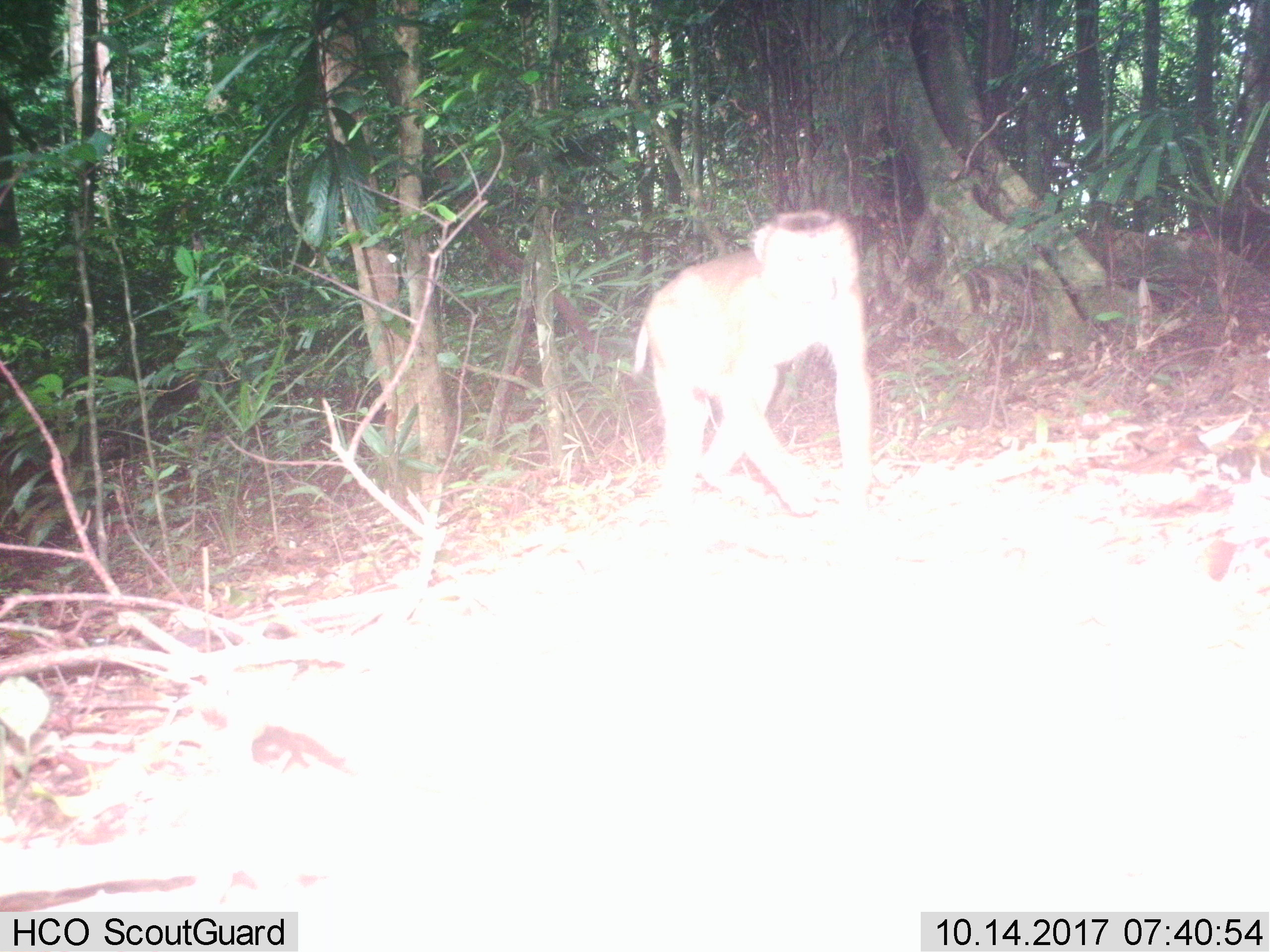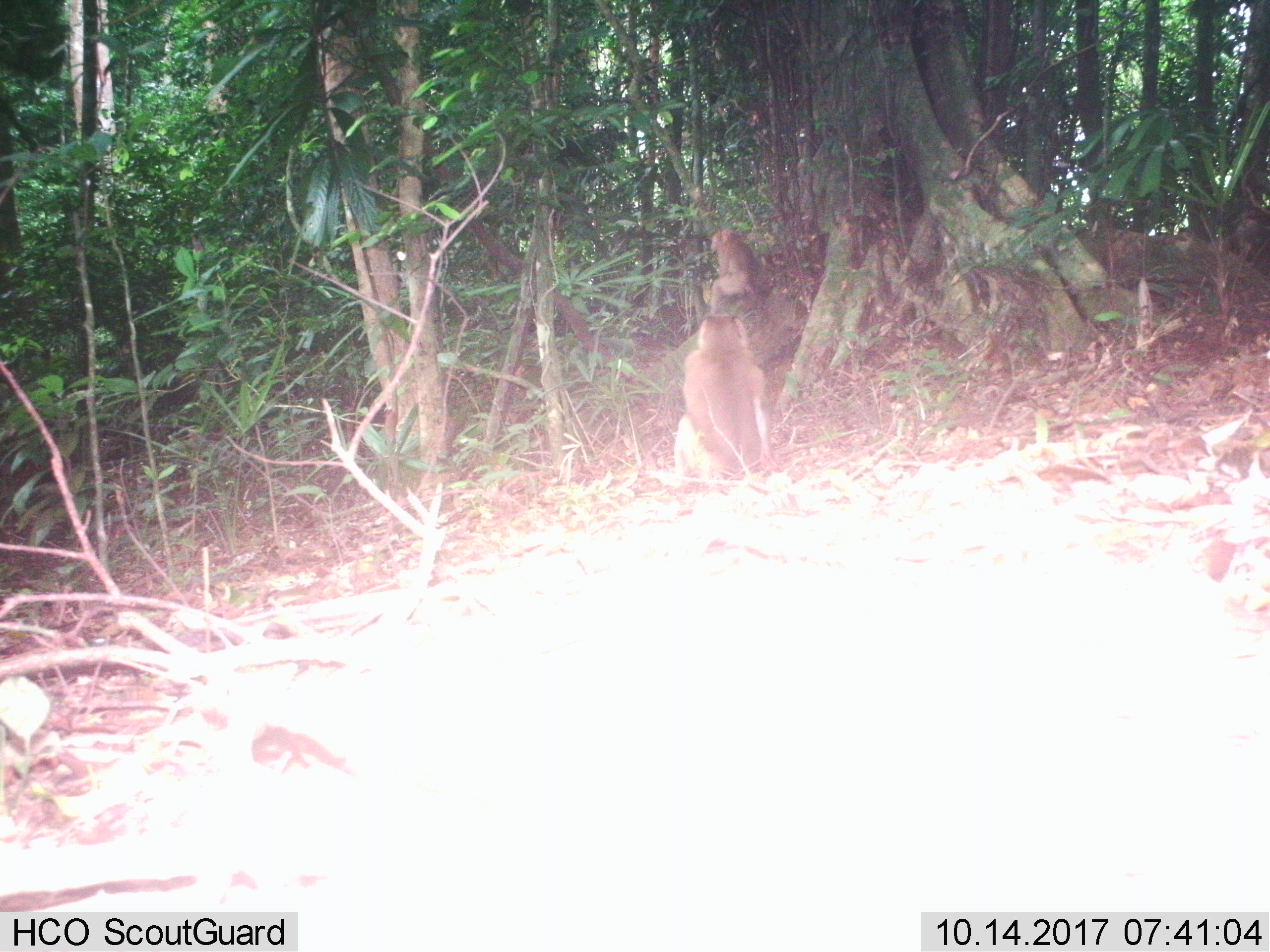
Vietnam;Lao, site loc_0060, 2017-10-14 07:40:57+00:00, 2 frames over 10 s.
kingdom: Animalia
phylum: Chordata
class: Mammalia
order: Primates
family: Cercopithecidae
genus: Macaca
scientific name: Macaca nemestrina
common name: pig-tailed macaque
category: pig tailed macaque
Pig tailed macaque (pig-tailed macaque) (Macaca nemestrina). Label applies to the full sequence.